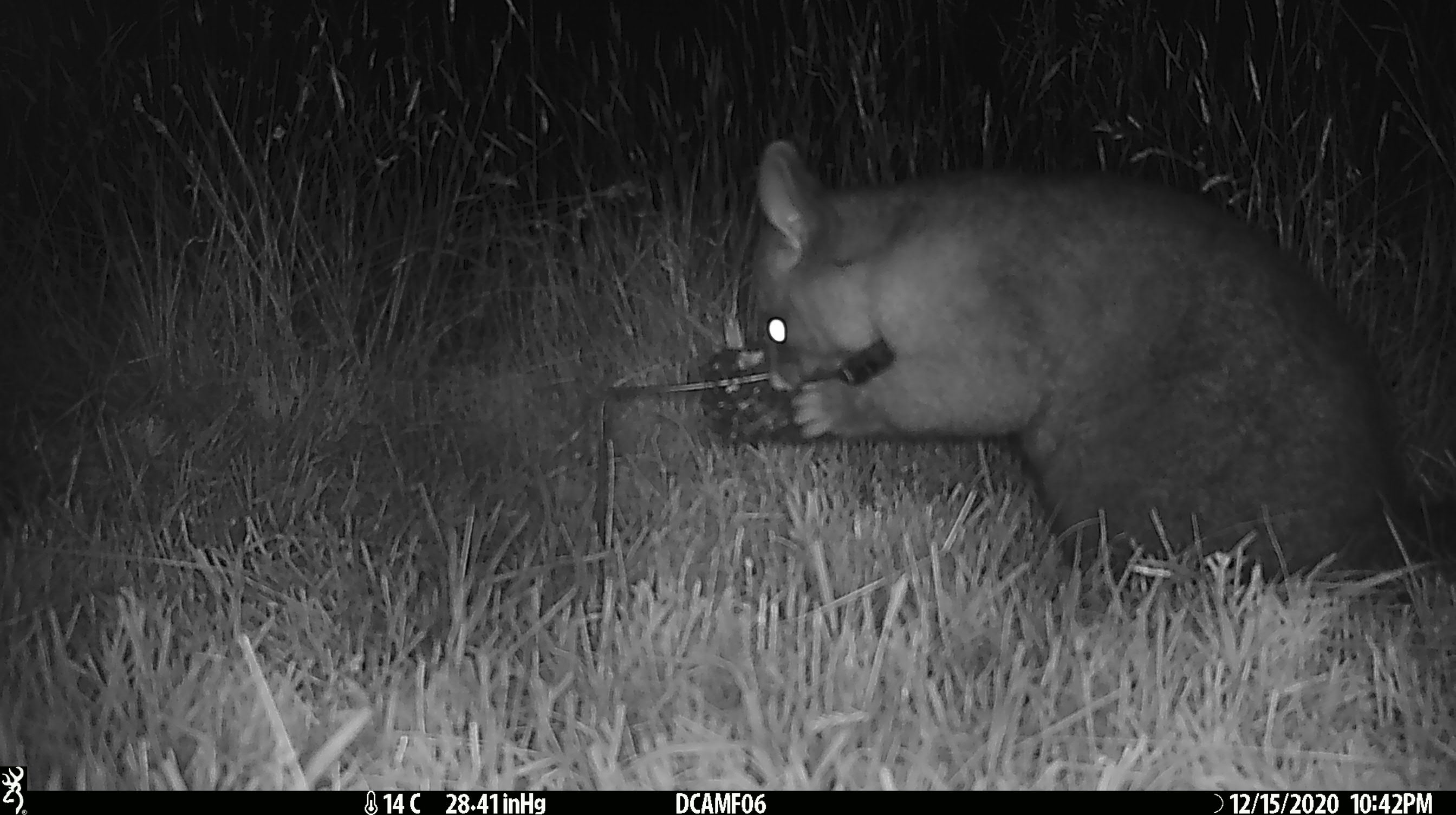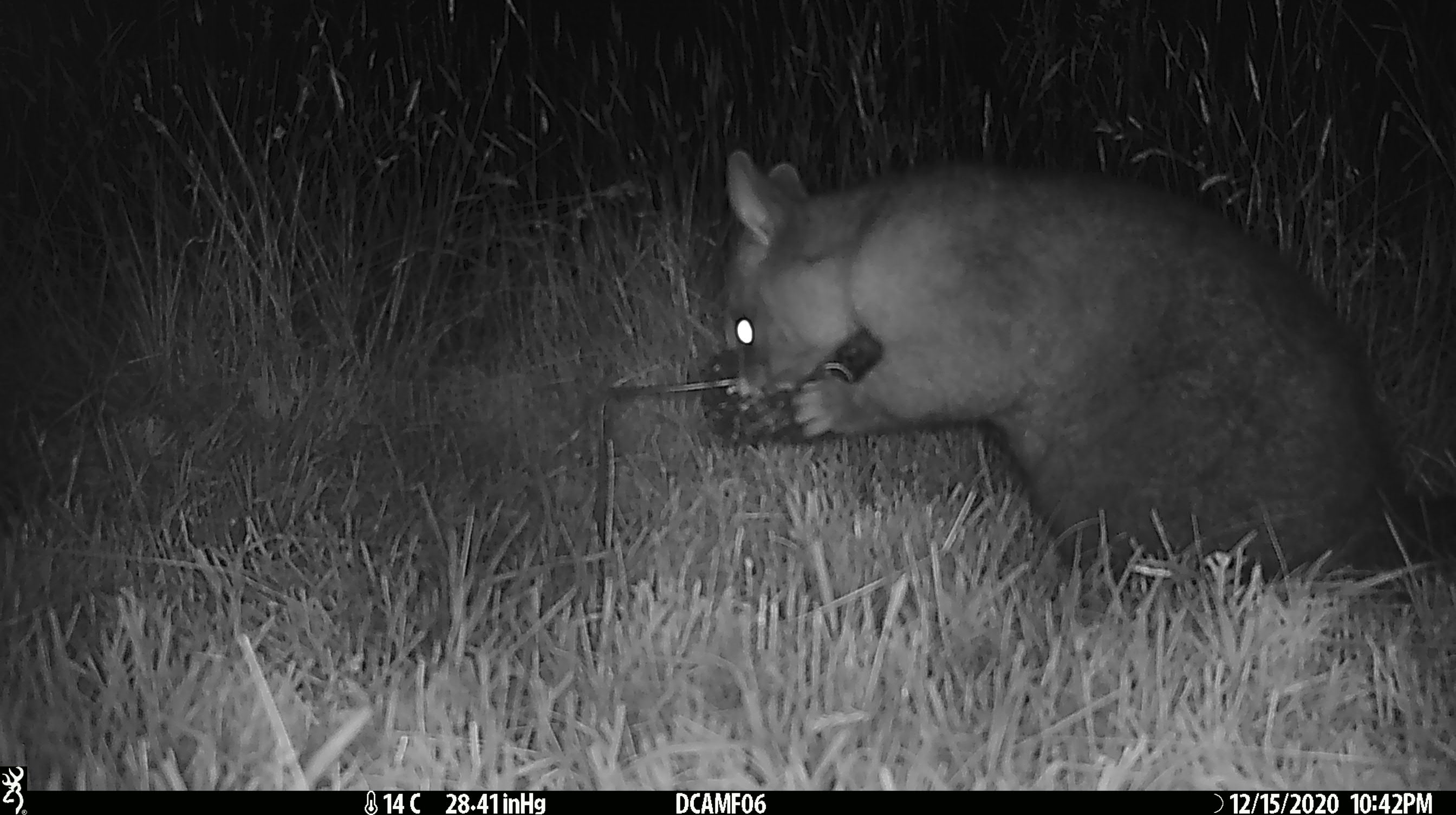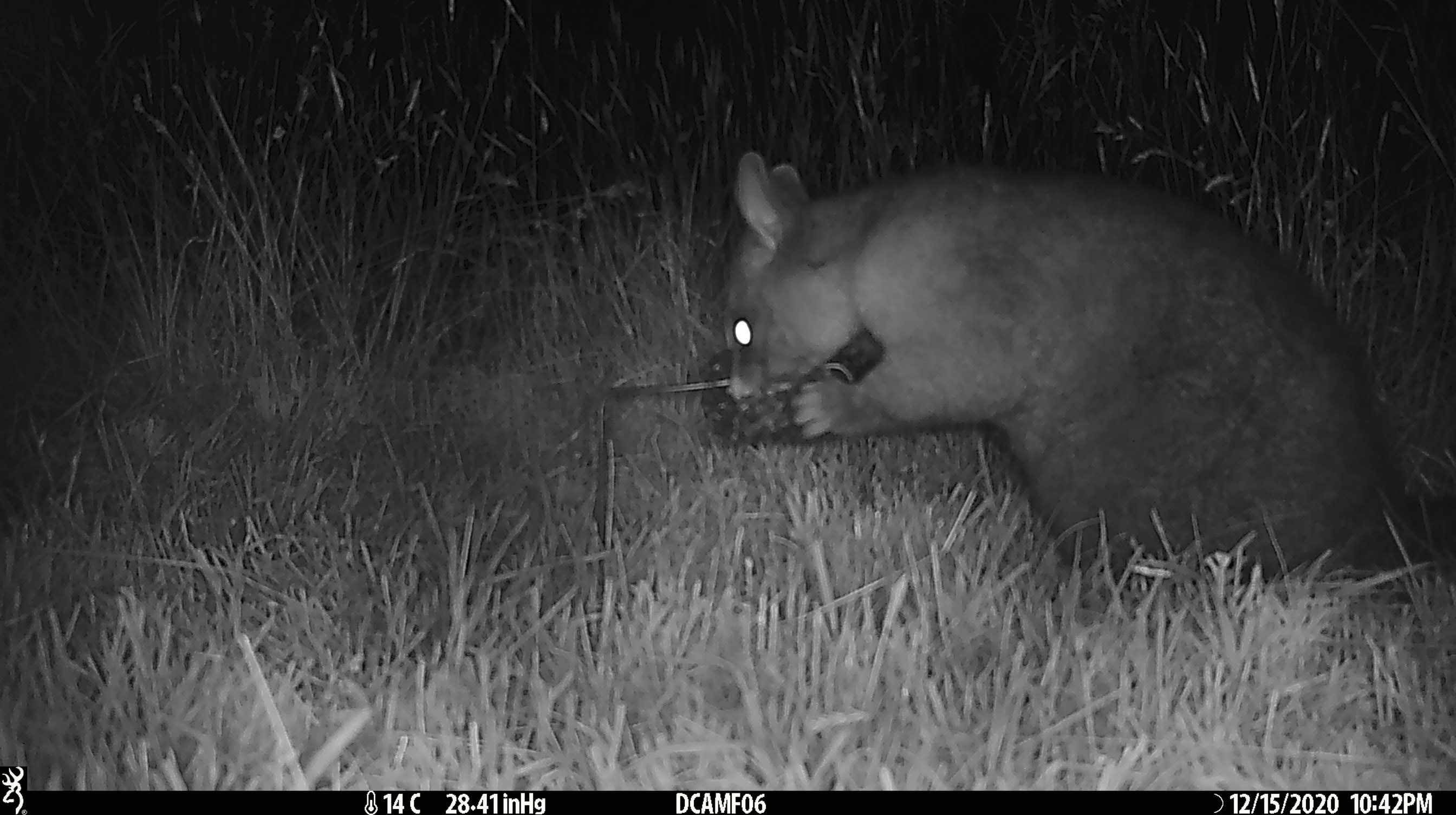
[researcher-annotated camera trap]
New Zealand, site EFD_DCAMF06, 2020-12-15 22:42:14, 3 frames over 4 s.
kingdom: Animalia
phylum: Chordata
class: Mammalia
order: Diprotodontia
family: Phalangeridae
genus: Trichosurus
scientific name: Trichosurus vulpecula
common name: common brushtail possum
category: possum